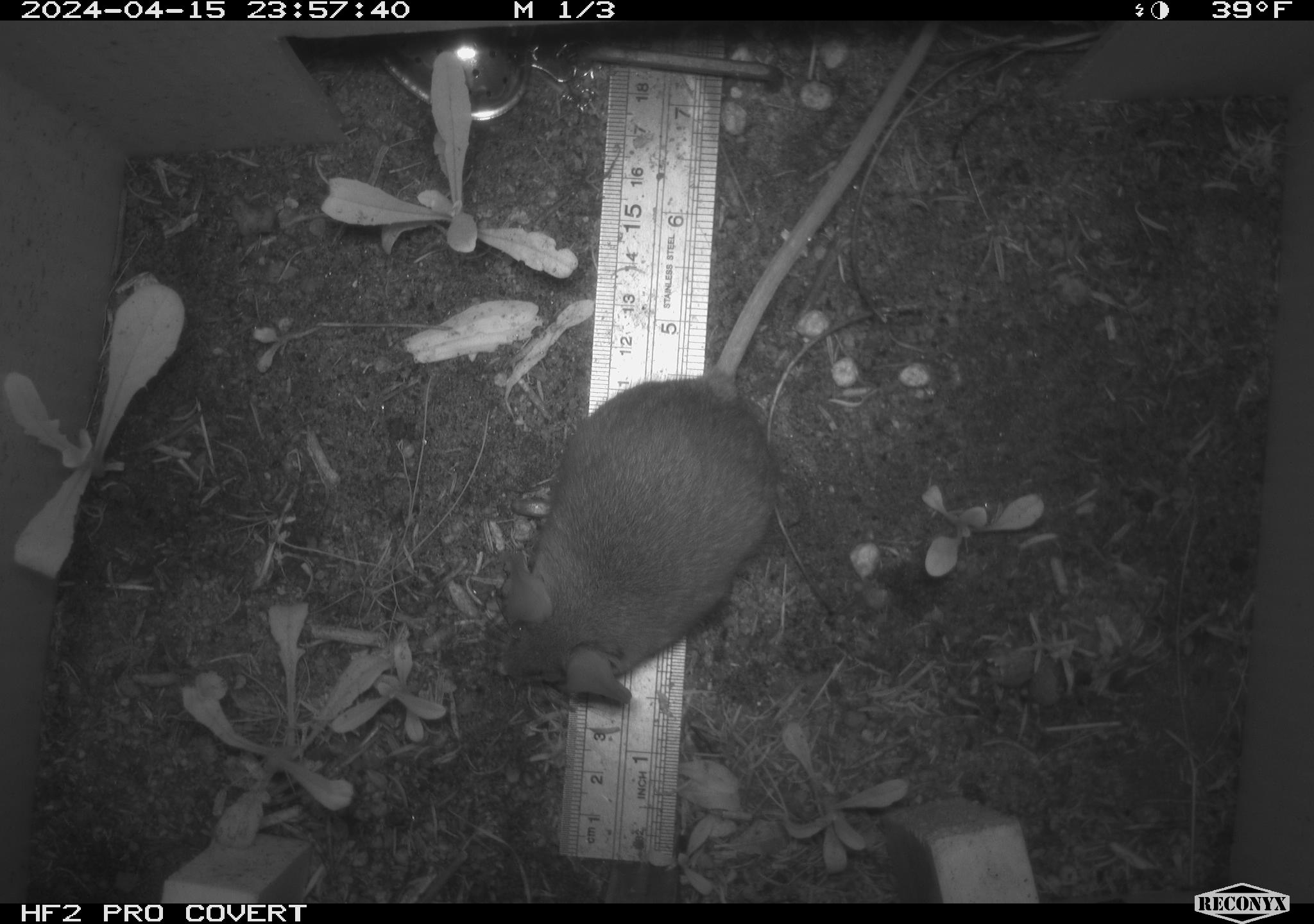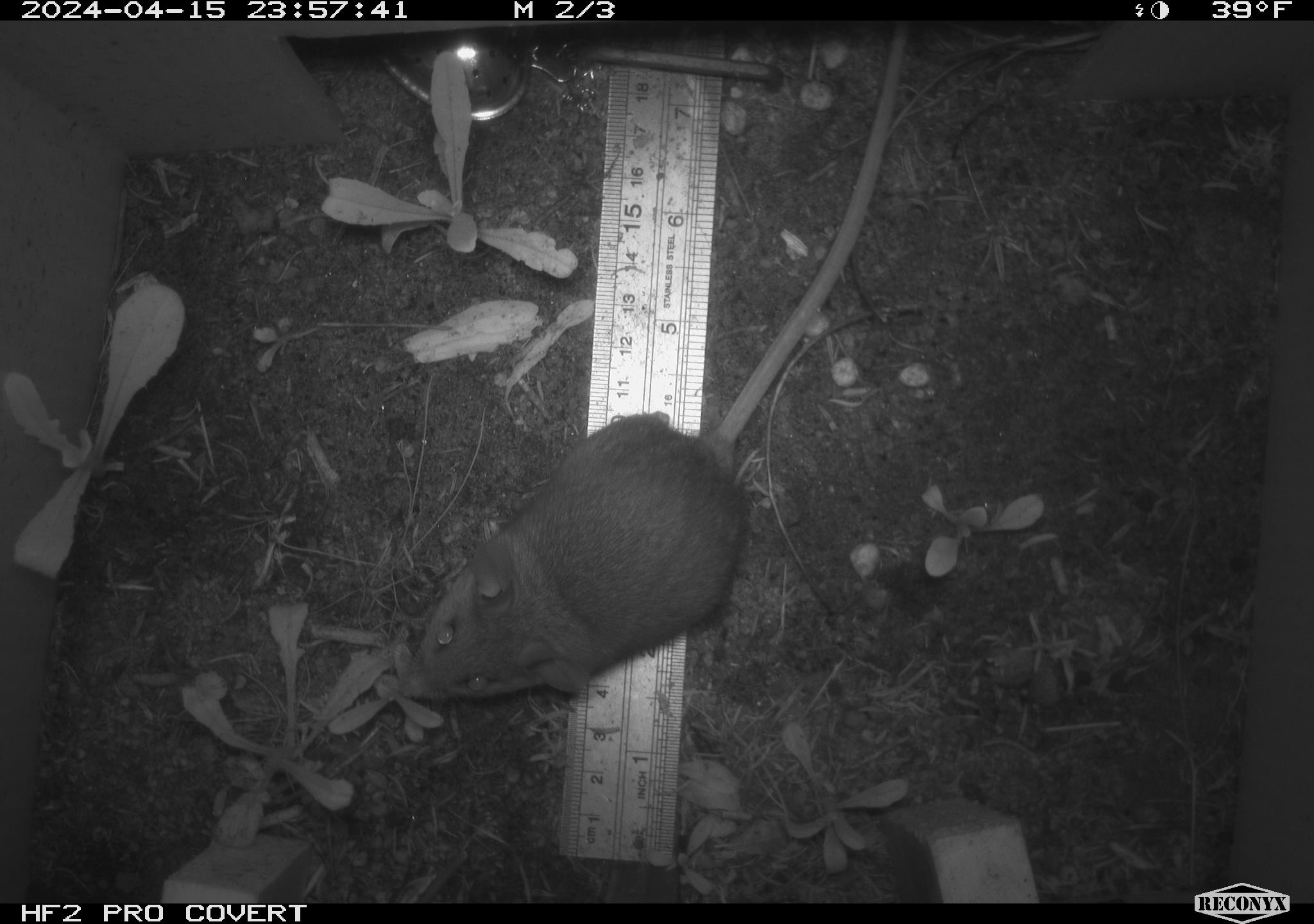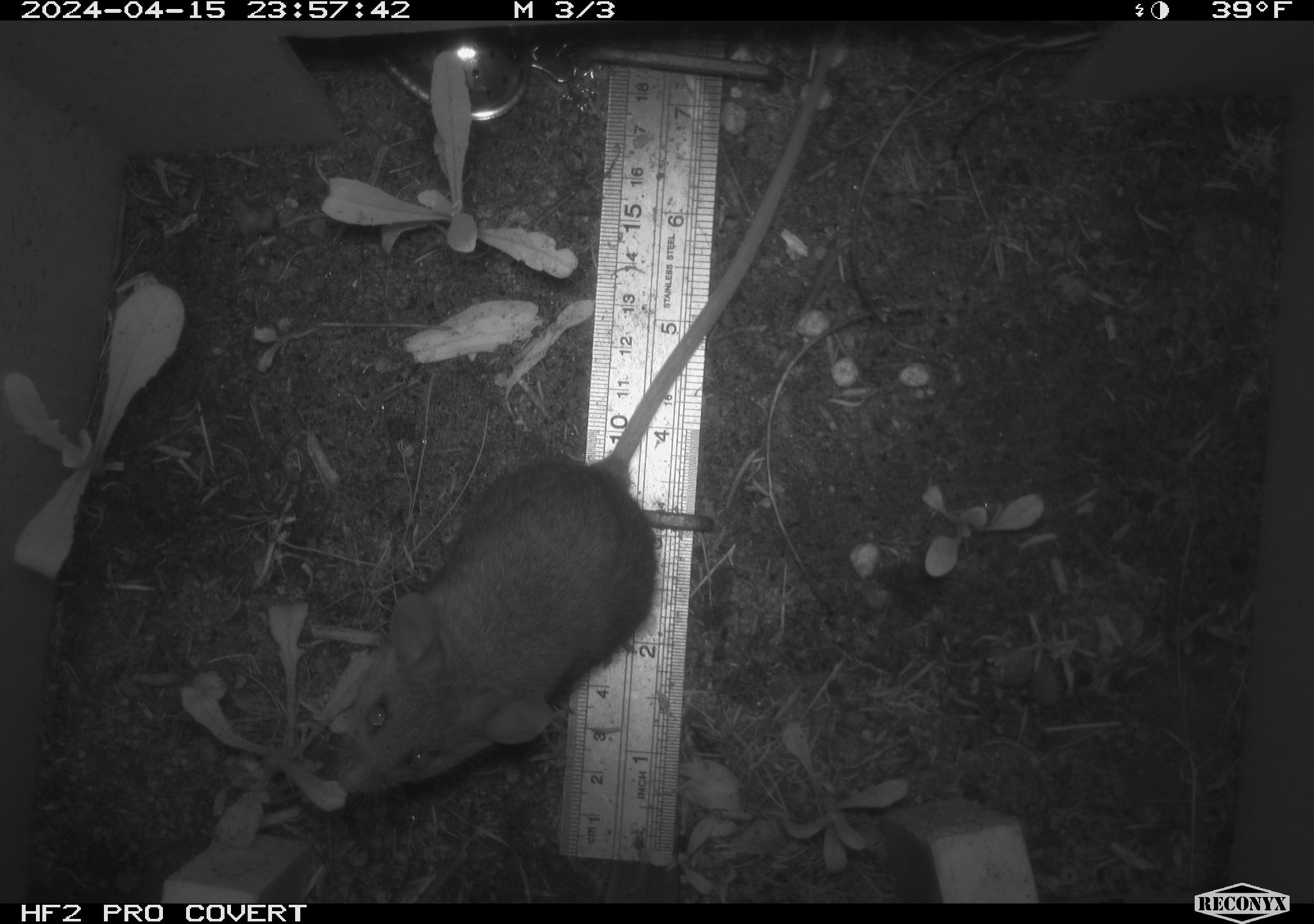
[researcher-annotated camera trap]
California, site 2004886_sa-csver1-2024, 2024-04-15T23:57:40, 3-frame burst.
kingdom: Animalia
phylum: Chordata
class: Mammalia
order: Rodentia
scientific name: Rodentia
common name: rodent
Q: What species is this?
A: Rodent (Rodentia).